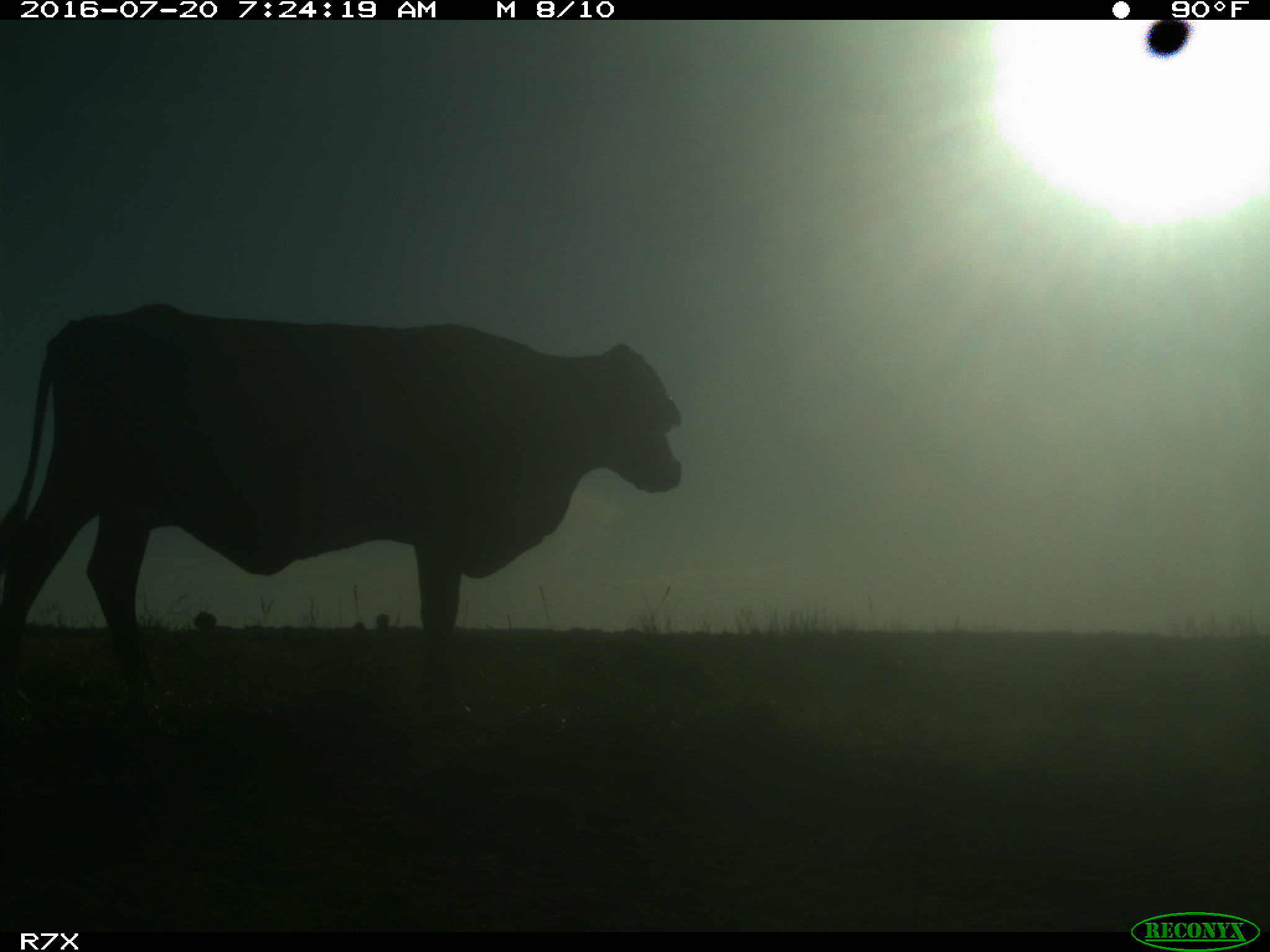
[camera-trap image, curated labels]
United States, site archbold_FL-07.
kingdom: Animalia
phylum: Chordata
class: Mammalia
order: Artiodactyla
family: Bovidae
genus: Bos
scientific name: Bos taurus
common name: domestic cow